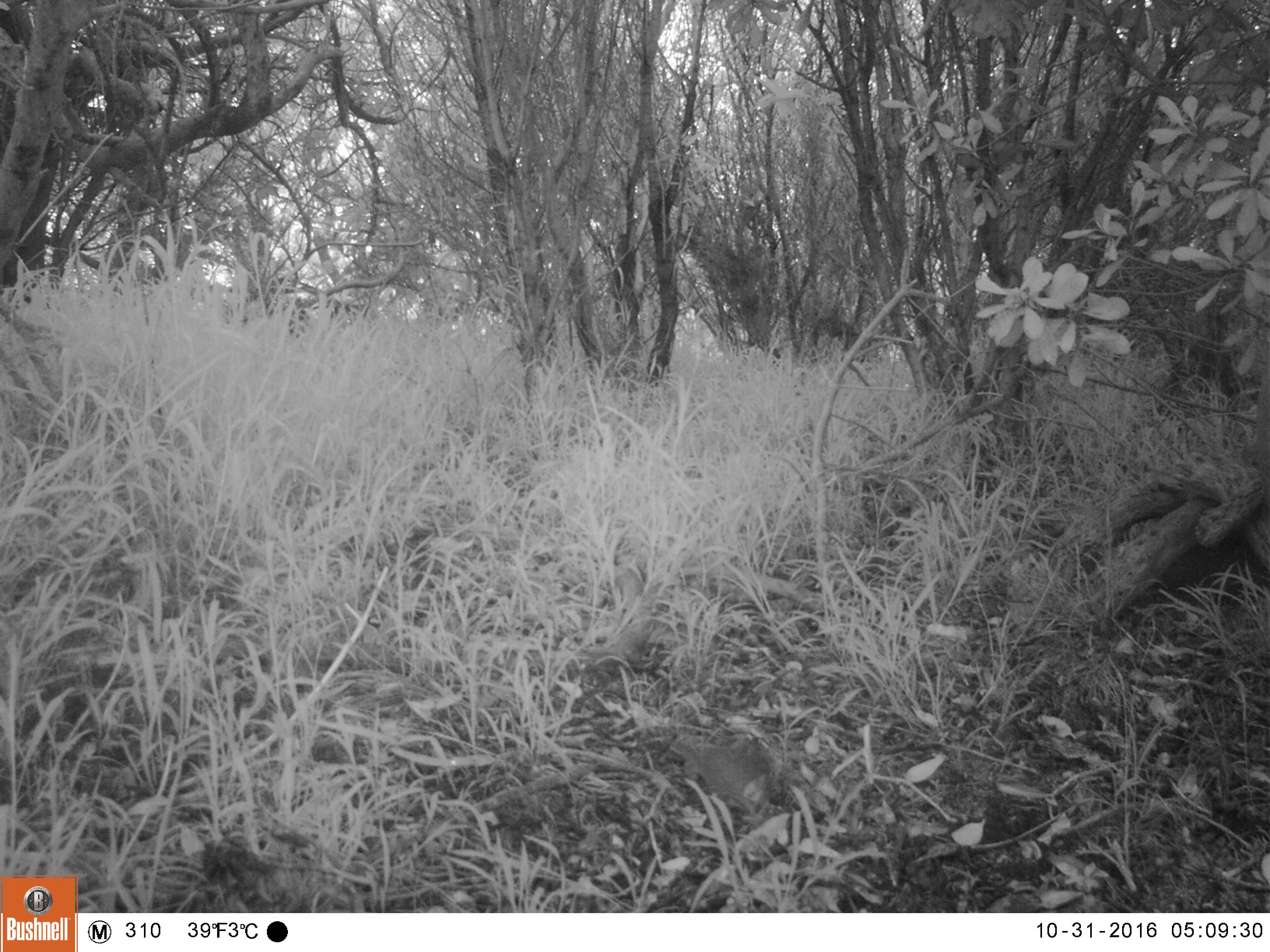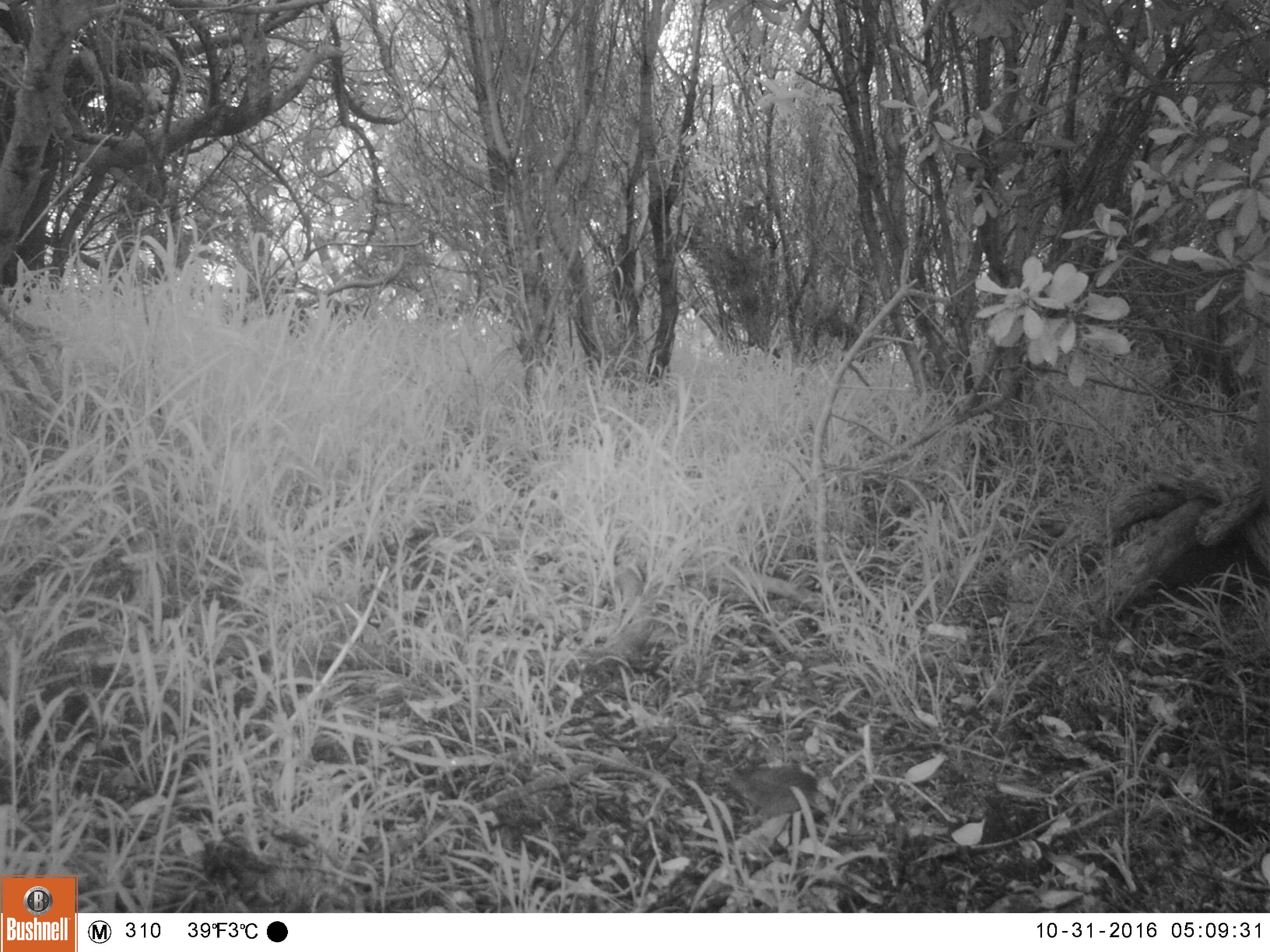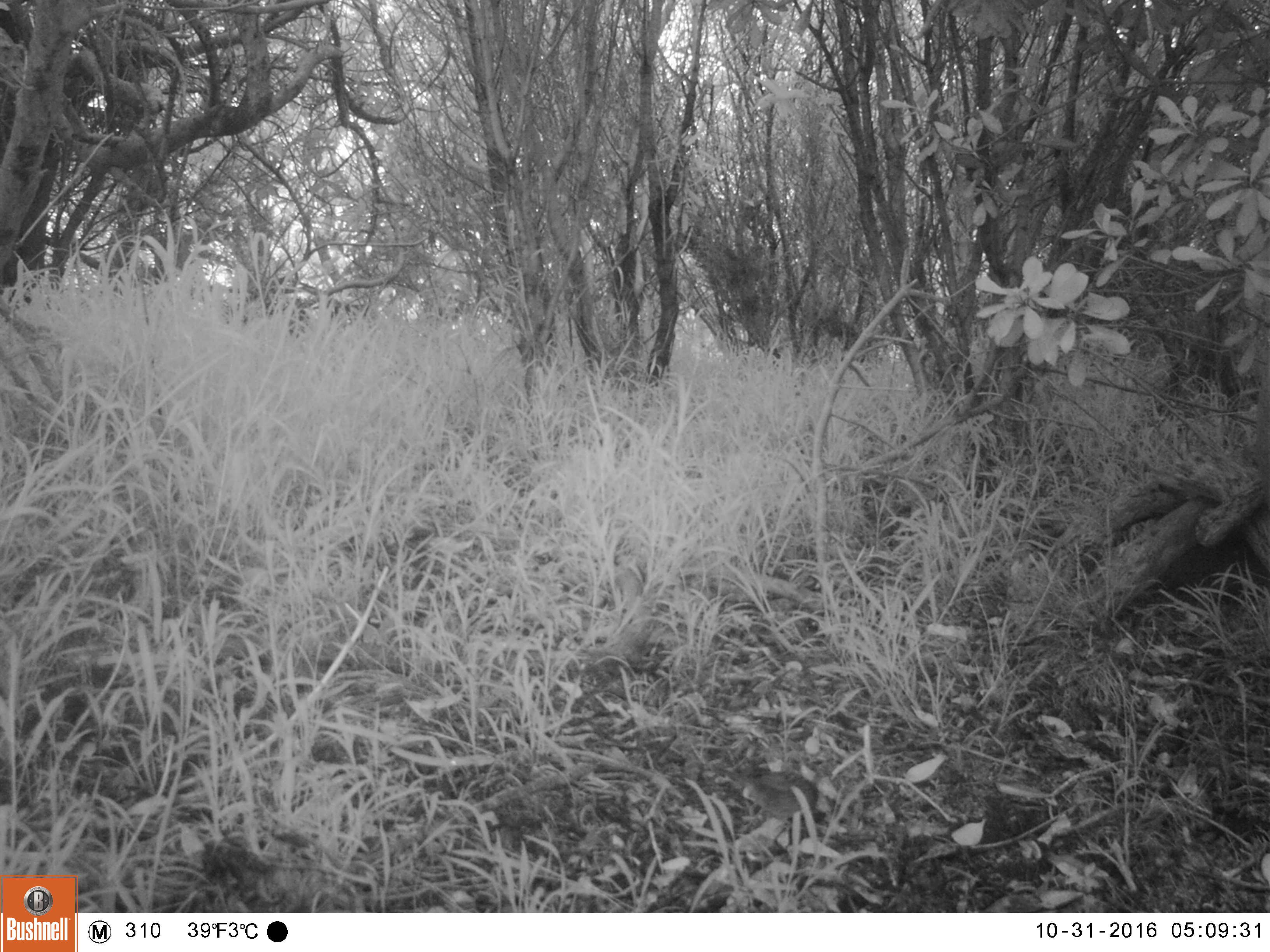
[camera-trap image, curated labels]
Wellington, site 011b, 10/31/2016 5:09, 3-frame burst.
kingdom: Animalia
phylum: Chordata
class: Aves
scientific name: Aves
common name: bird